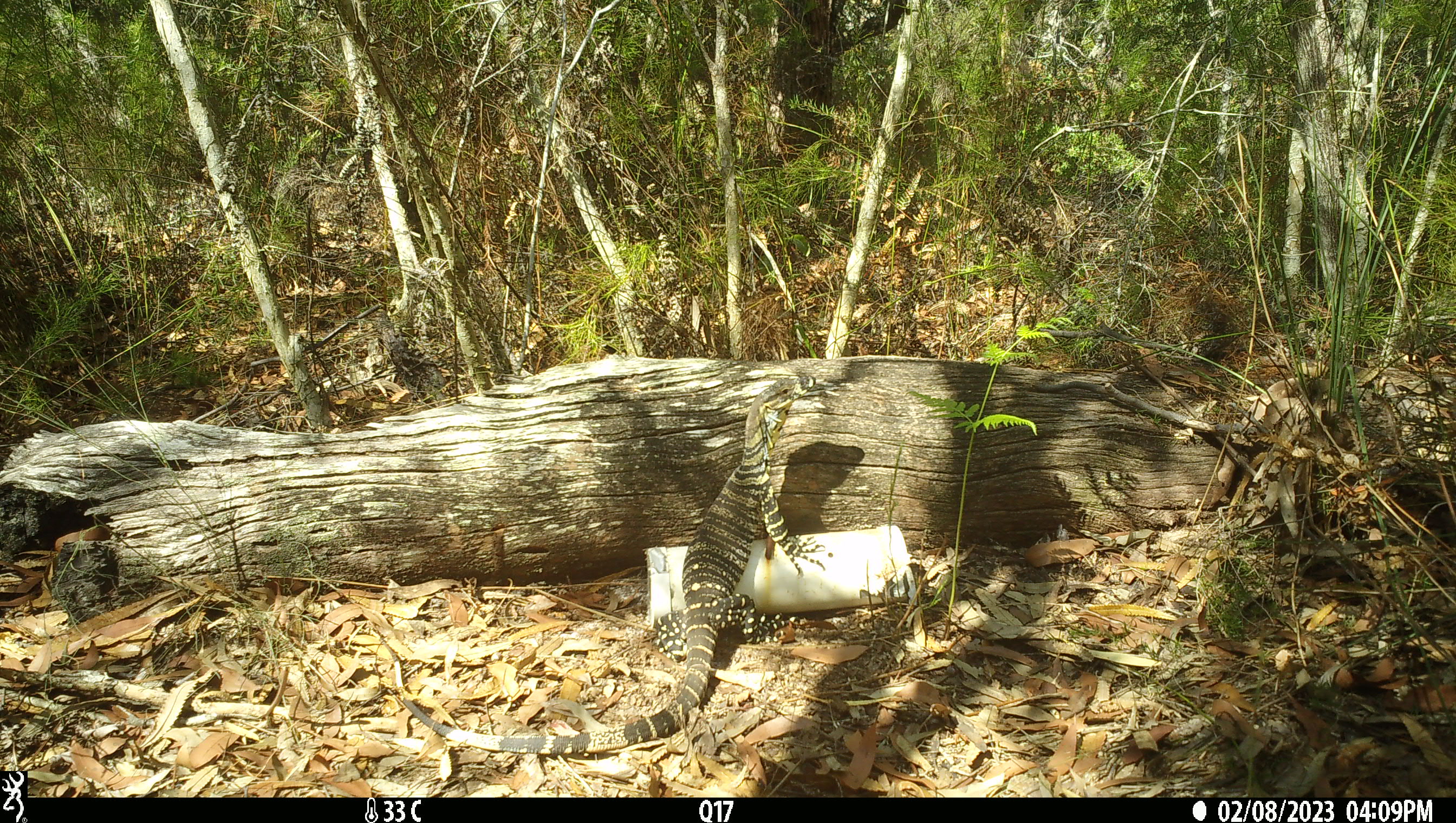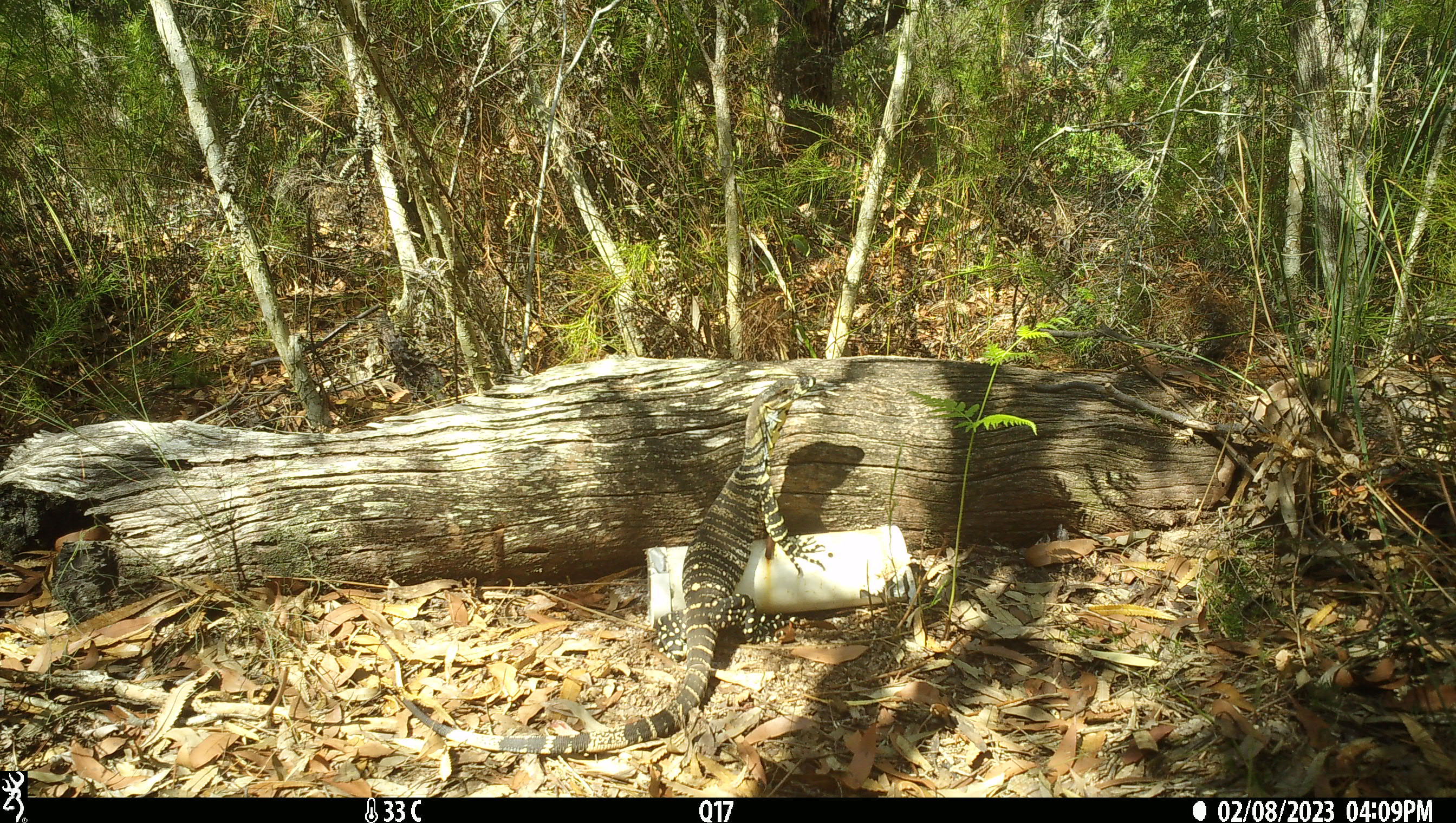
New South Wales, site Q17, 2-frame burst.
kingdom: Animalia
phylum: Chordata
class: Reptilia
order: Squamata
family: Varanidae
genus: Varanus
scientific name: Varanus varius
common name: lace monitor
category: goanna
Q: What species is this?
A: Goanna (lace monitor) (Varanus varius).